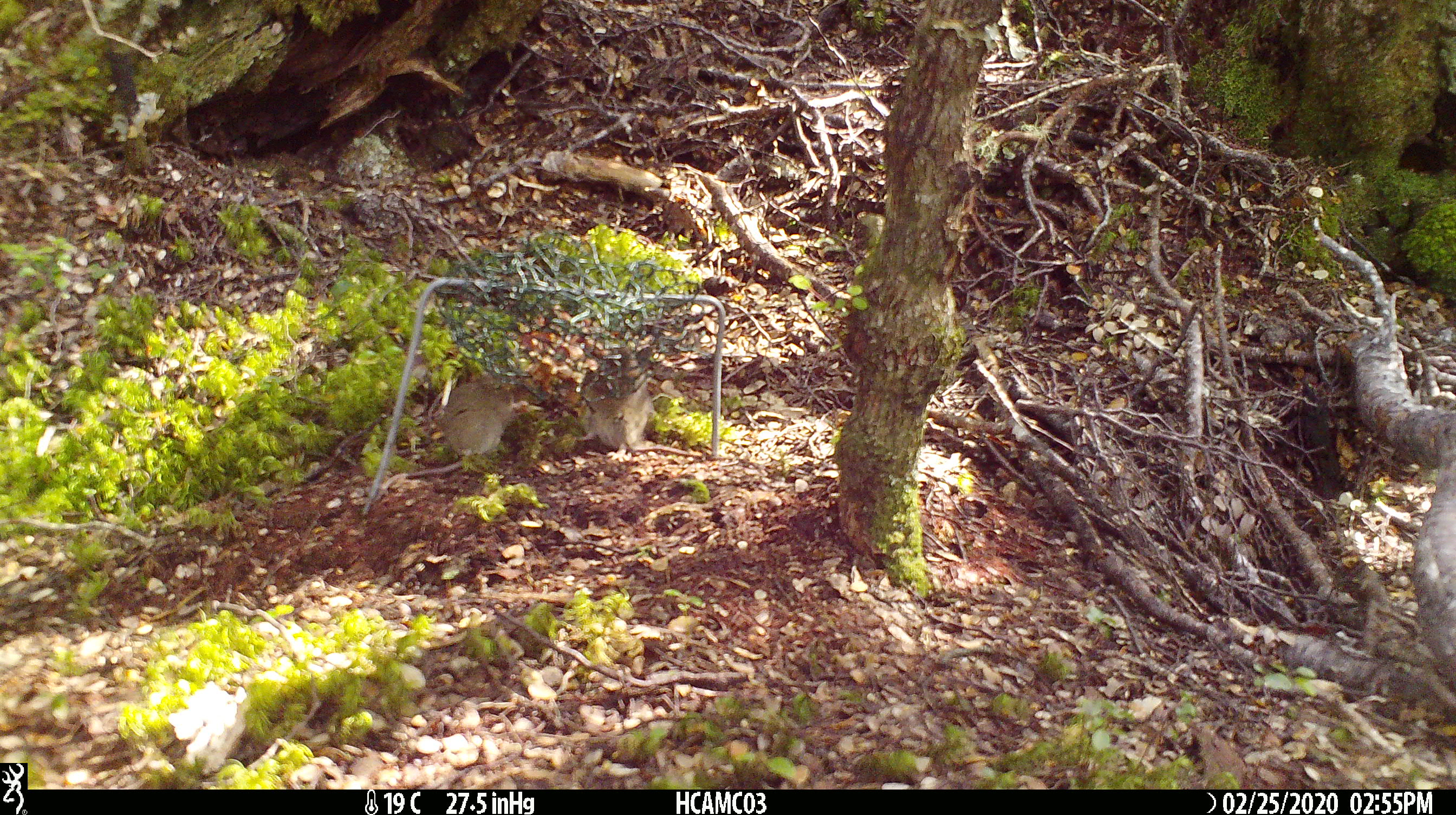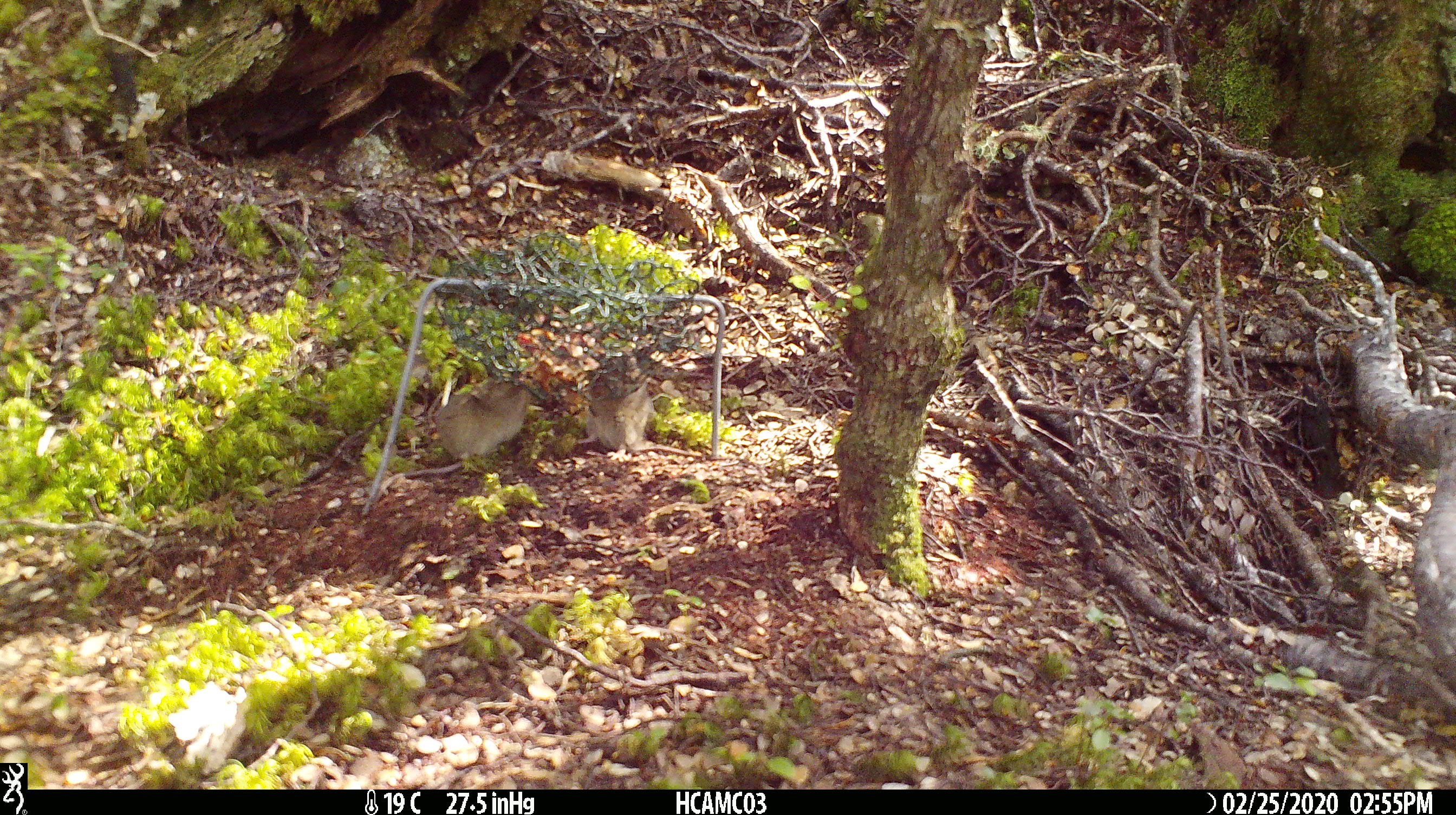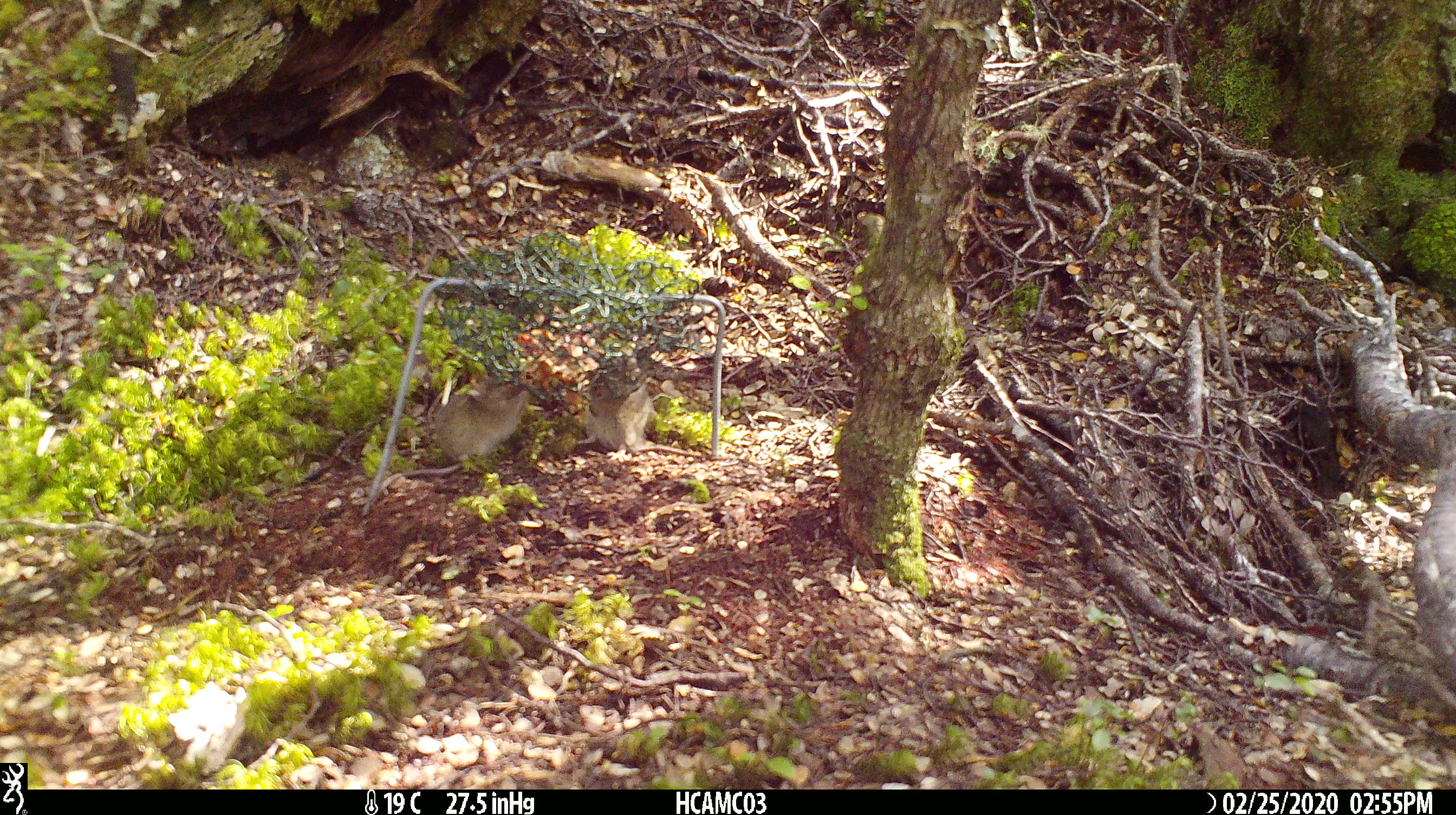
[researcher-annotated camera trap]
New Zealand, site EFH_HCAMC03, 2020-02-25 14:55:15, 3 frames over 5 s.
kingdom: Animalia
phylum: Chordata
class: Mammalia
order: Rodentia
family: Muridae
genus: Mus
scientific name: Mus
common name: mouse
Mouse (Mus).